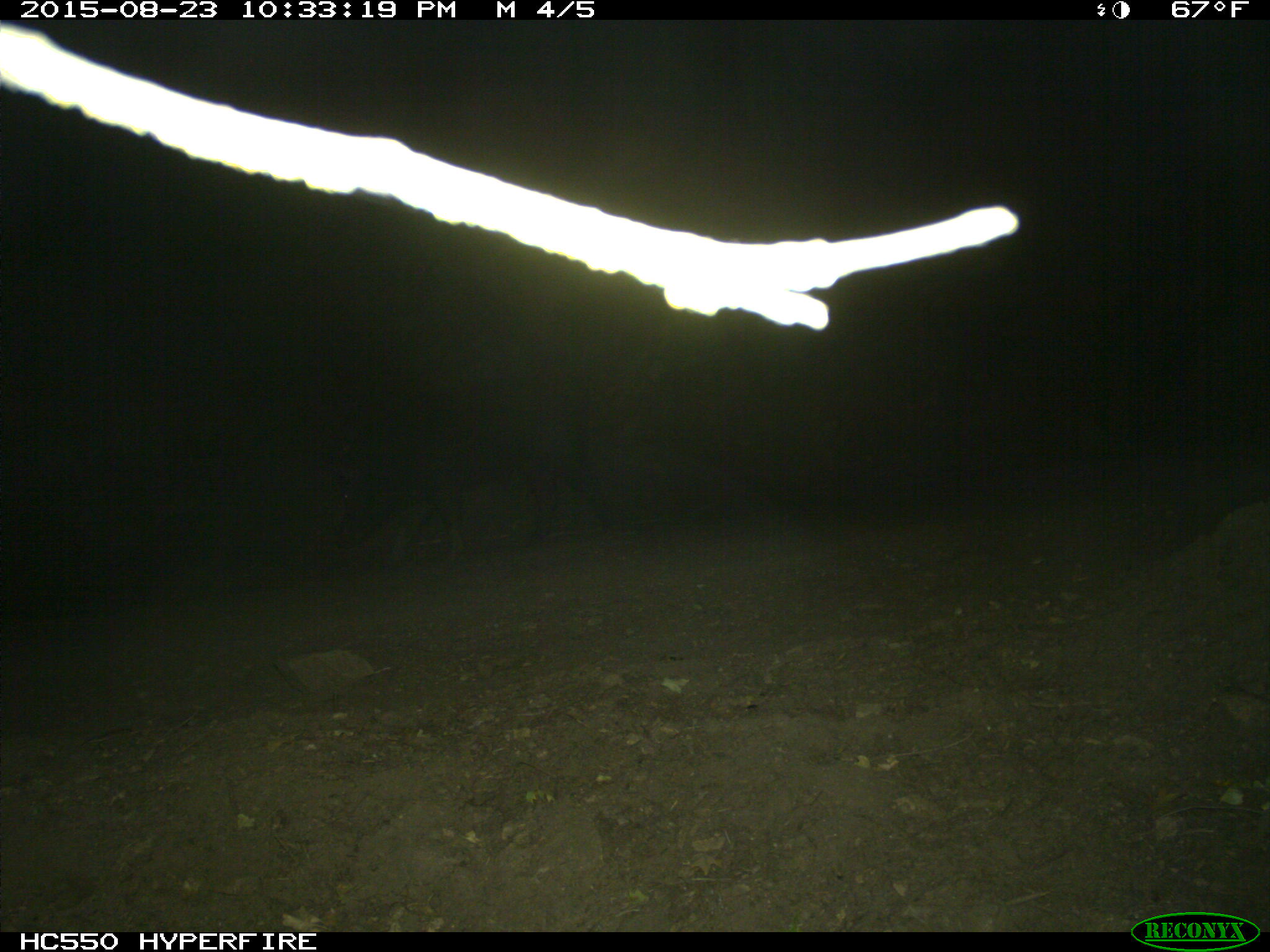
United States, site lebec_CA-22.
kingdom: Animalia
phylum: Chordata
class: Mammalia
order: Artiodactyla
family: Suidae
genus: Sus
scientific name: Sus scrofa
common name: wild boar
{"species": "Sus scrofa (wild boar)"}